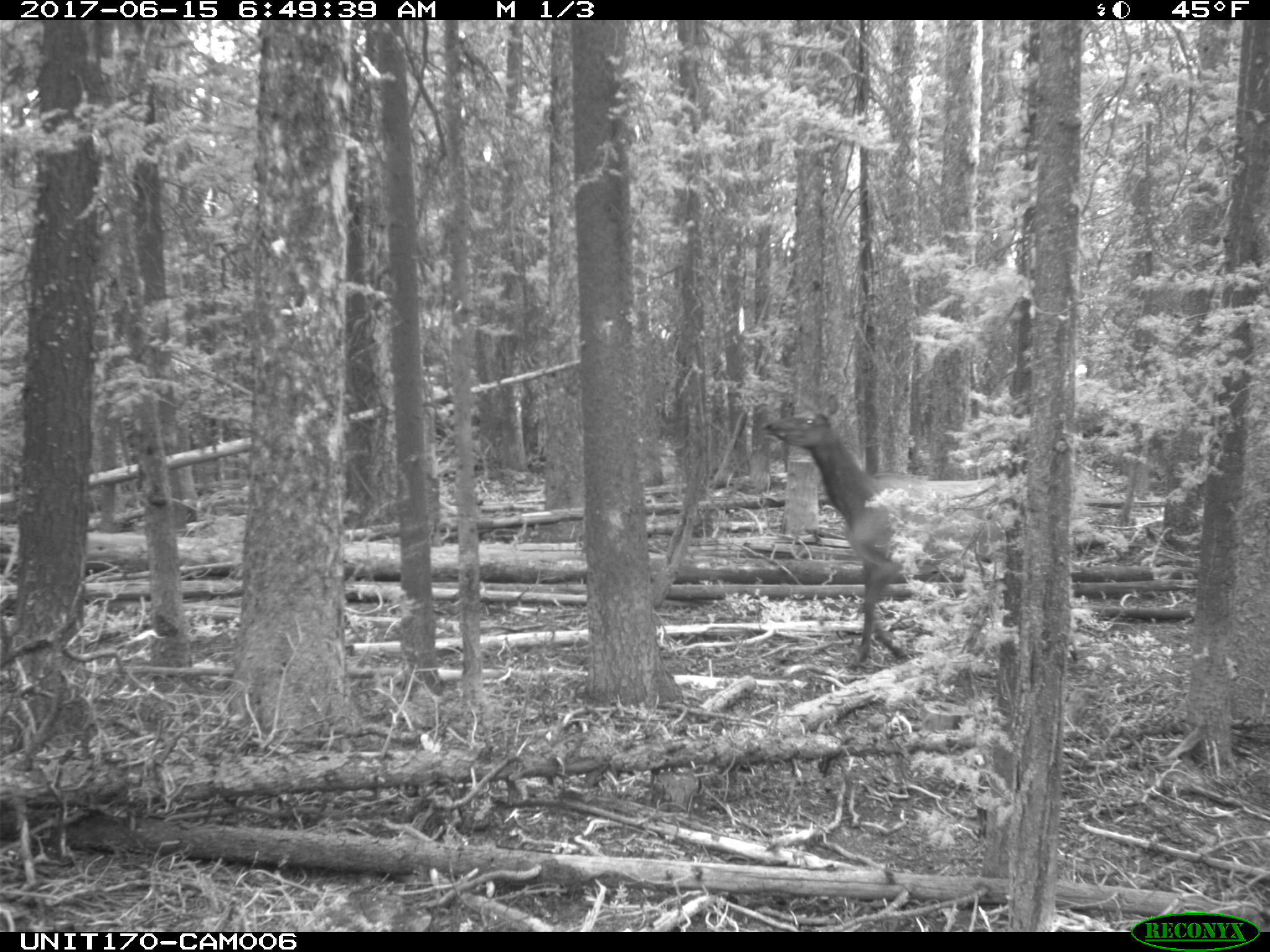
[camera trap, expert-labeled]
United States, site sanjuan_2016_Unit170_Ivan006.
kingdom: Animalia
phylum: Chordata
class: Mammalia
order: Artiodactyla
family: Cervidae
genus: Cervus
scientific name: Cervus elaphus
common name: red deer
Cervus elaphus (red deer).